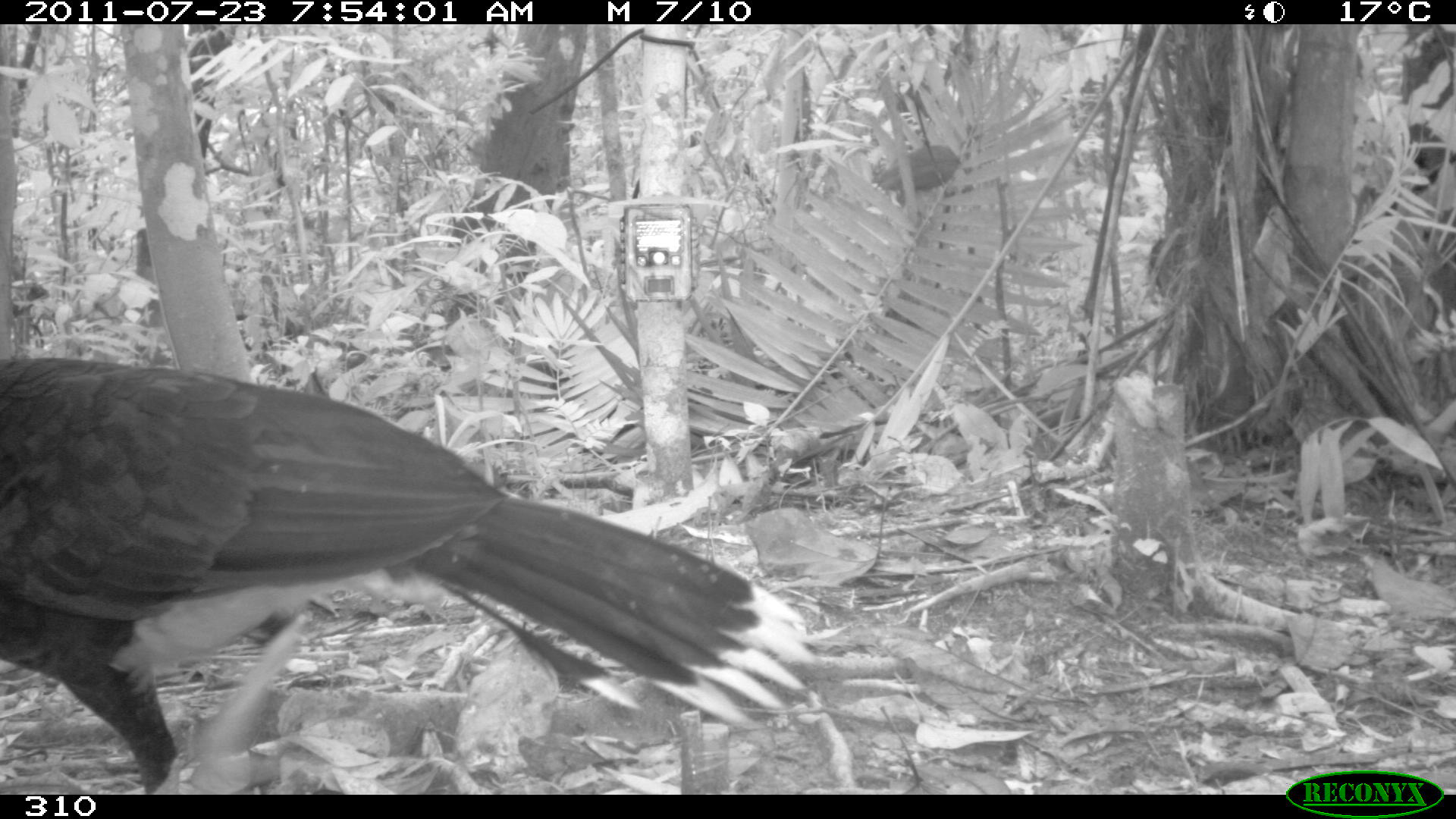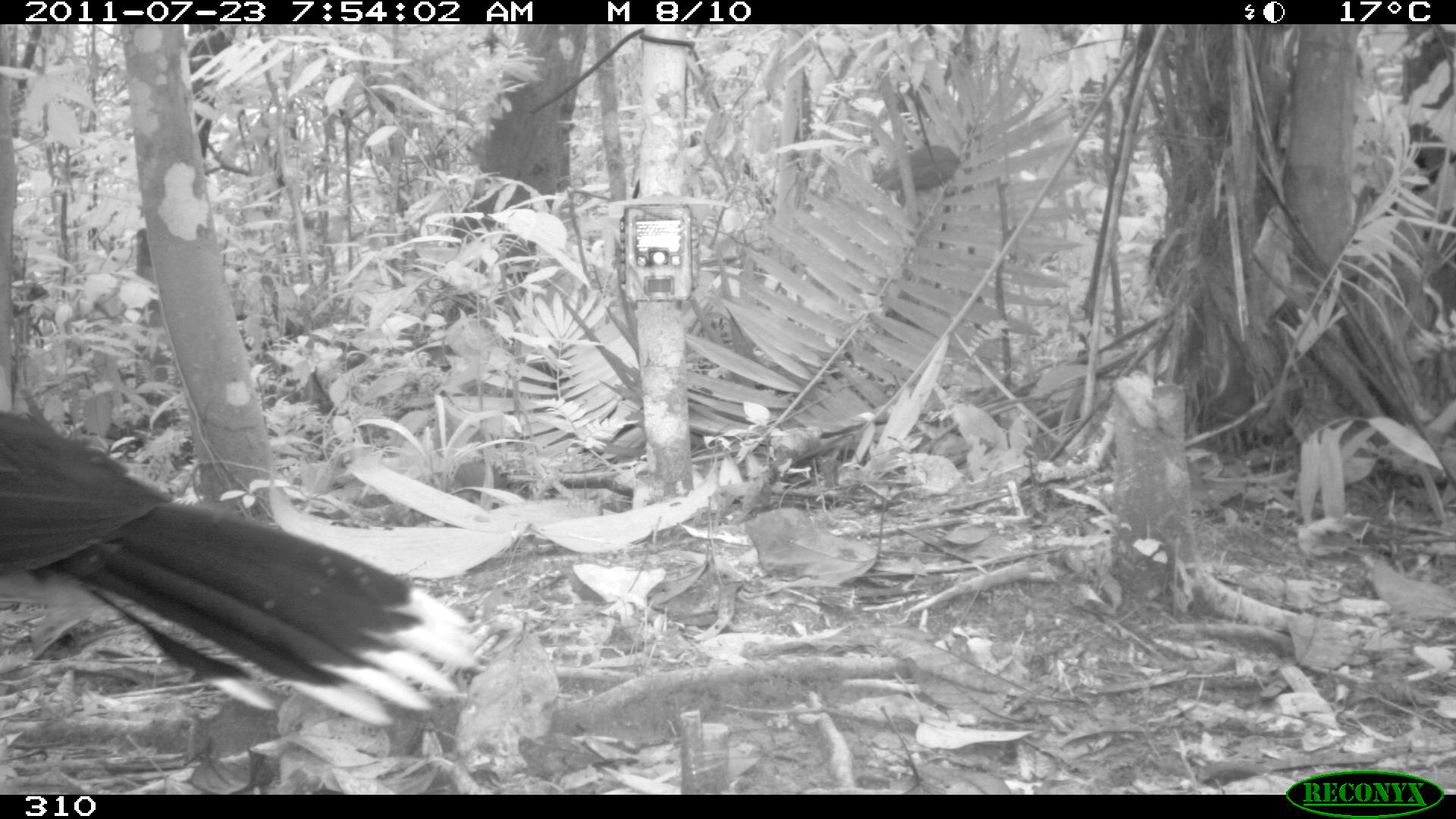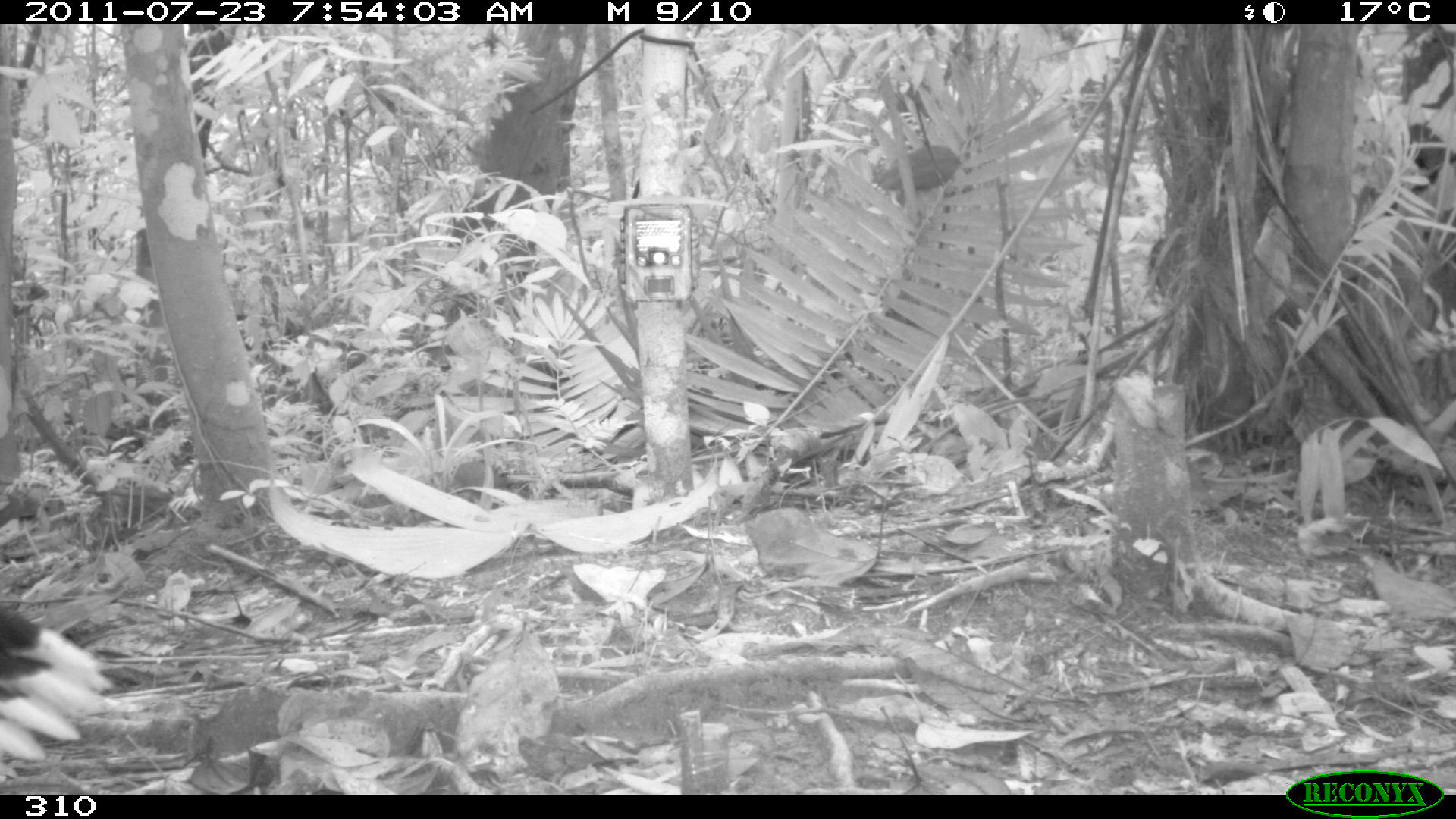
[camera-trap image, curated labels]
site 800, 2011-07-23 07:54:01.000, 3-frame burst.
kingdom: Animalia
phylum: Chordata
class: Aves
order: Galliformes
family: Cracidae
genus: Mitu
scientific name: Mitu tuberosum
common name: razor-billed curassow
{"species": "Mitu tuberosum (razor-billed curassow)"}